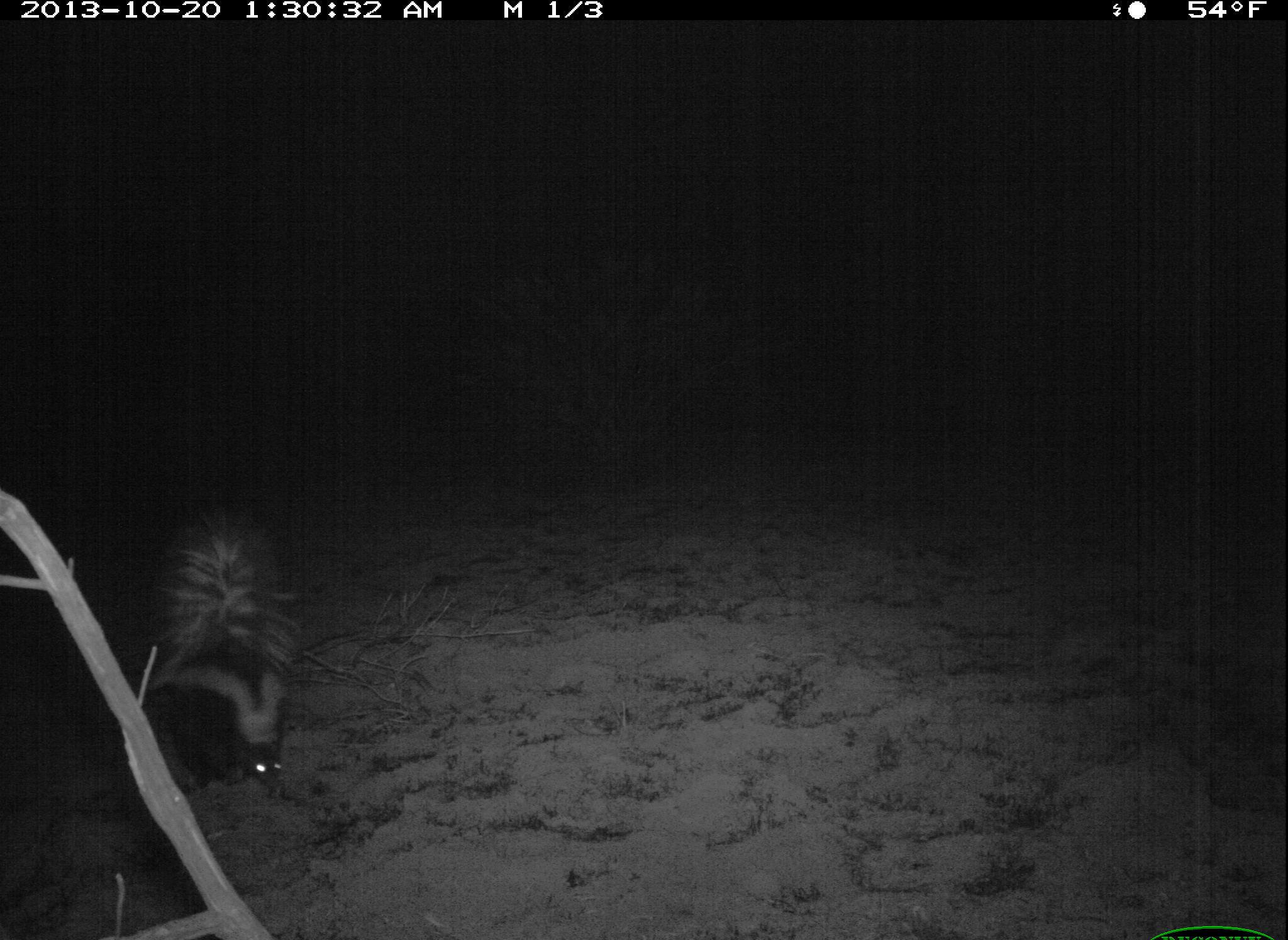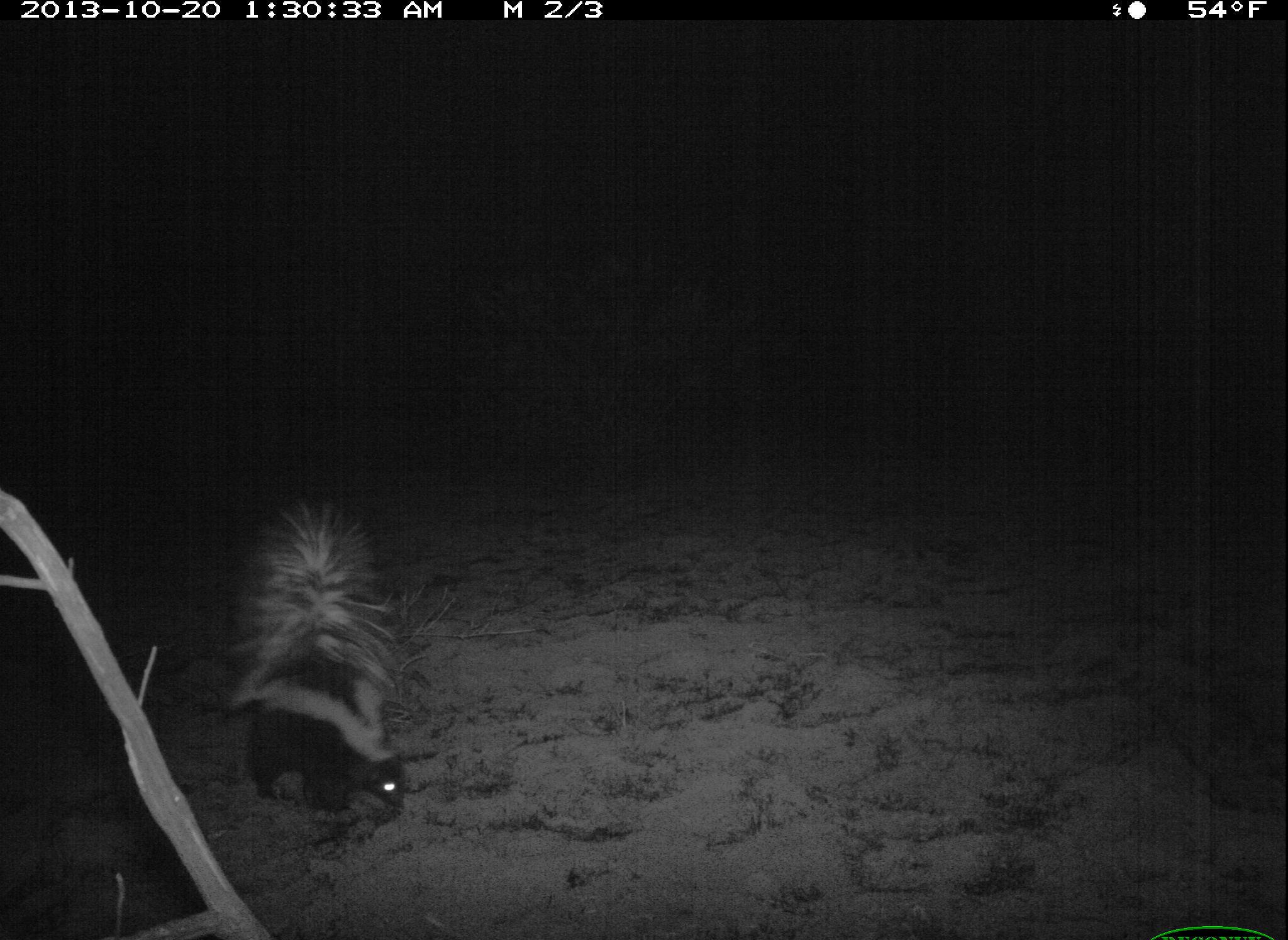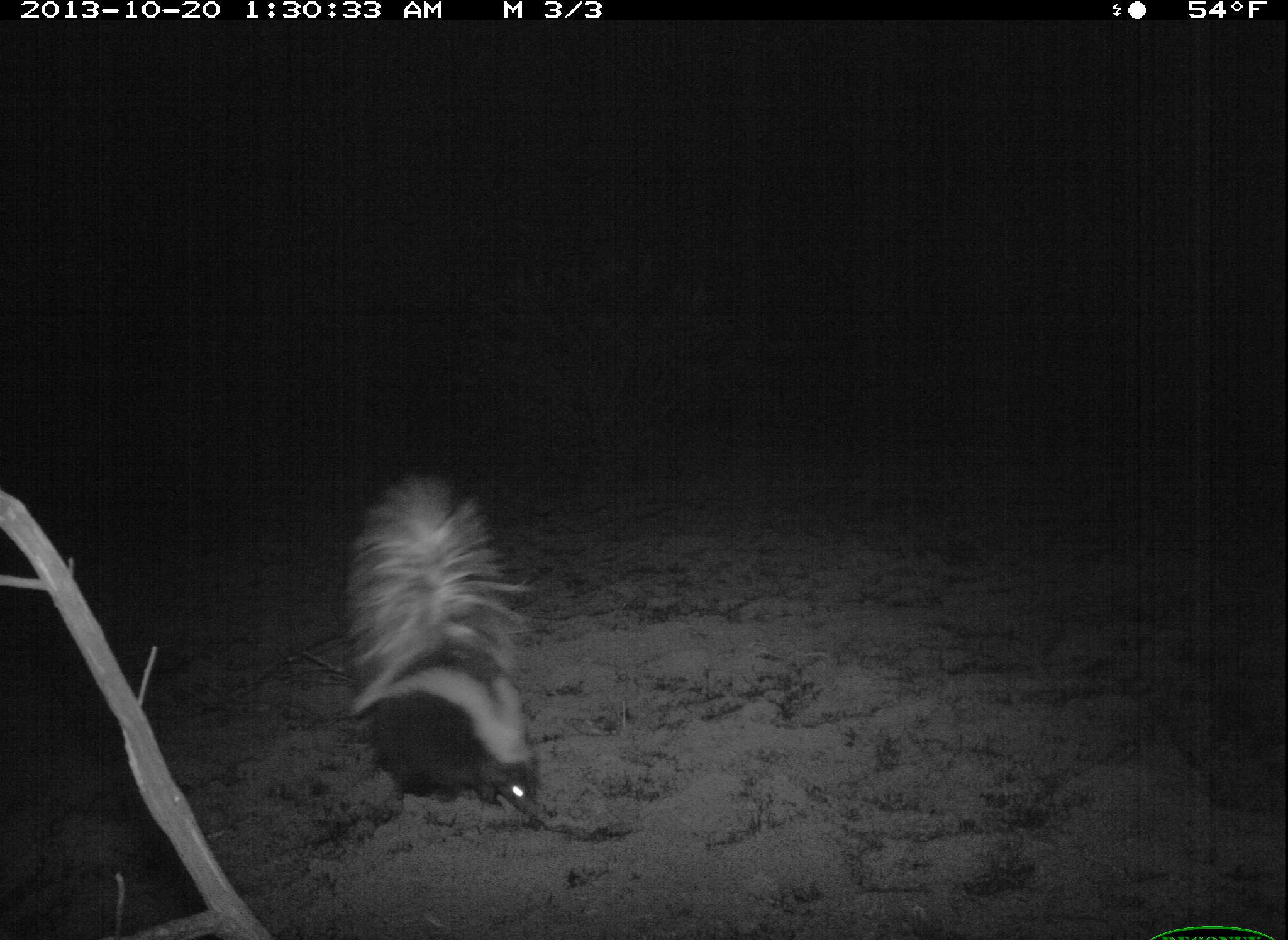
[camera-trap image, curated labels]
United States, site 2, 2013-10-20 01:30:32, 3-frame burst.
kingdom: Animalia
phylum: Chordata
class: Mammalia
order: Carnivora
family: Mephitidae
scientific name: Mephitidae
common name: skunk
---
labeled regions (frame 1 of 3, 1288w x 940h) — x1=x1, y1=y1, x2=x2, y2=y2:
skunk: x1=137, y1=502, x2=306, y2=792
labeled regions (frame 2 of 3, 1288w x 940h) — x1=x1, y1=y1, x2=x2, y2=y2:
skunk: x1=226, y1=503, x2=407, y2=814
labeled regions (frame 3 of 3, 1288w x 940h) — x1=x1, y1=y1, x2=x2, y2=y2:
skunk: x1=344, y1=479, x2=541, y2=817